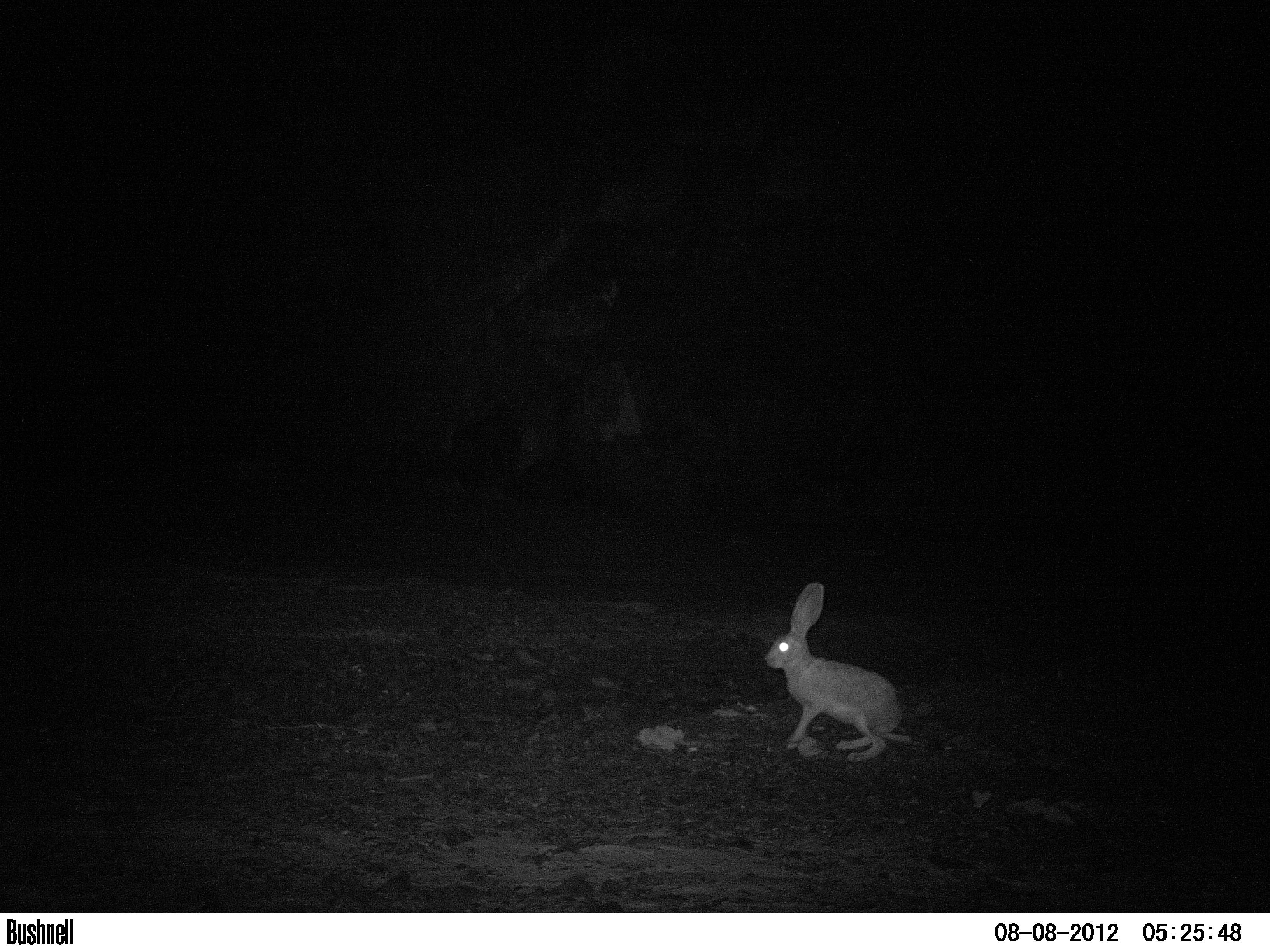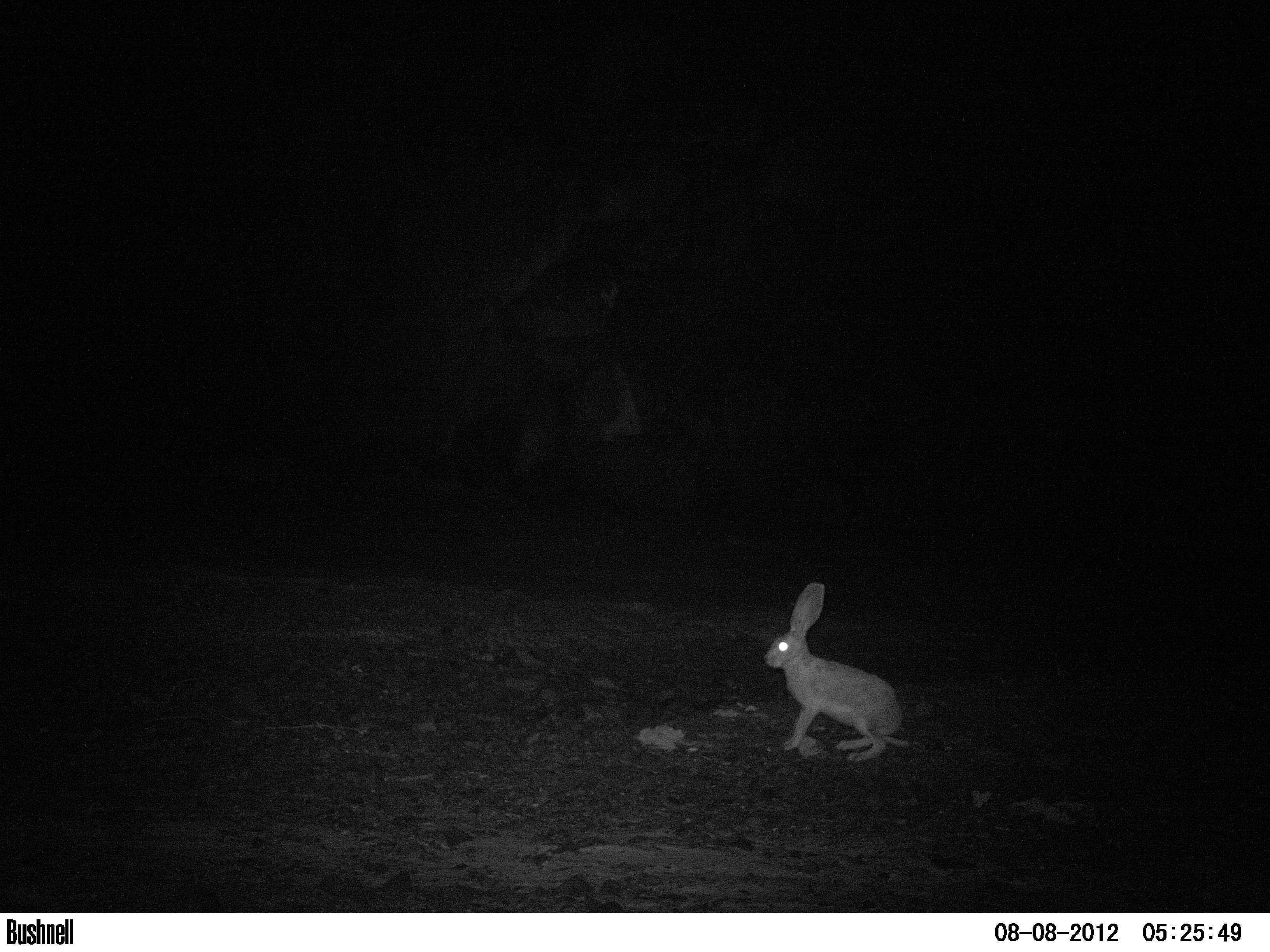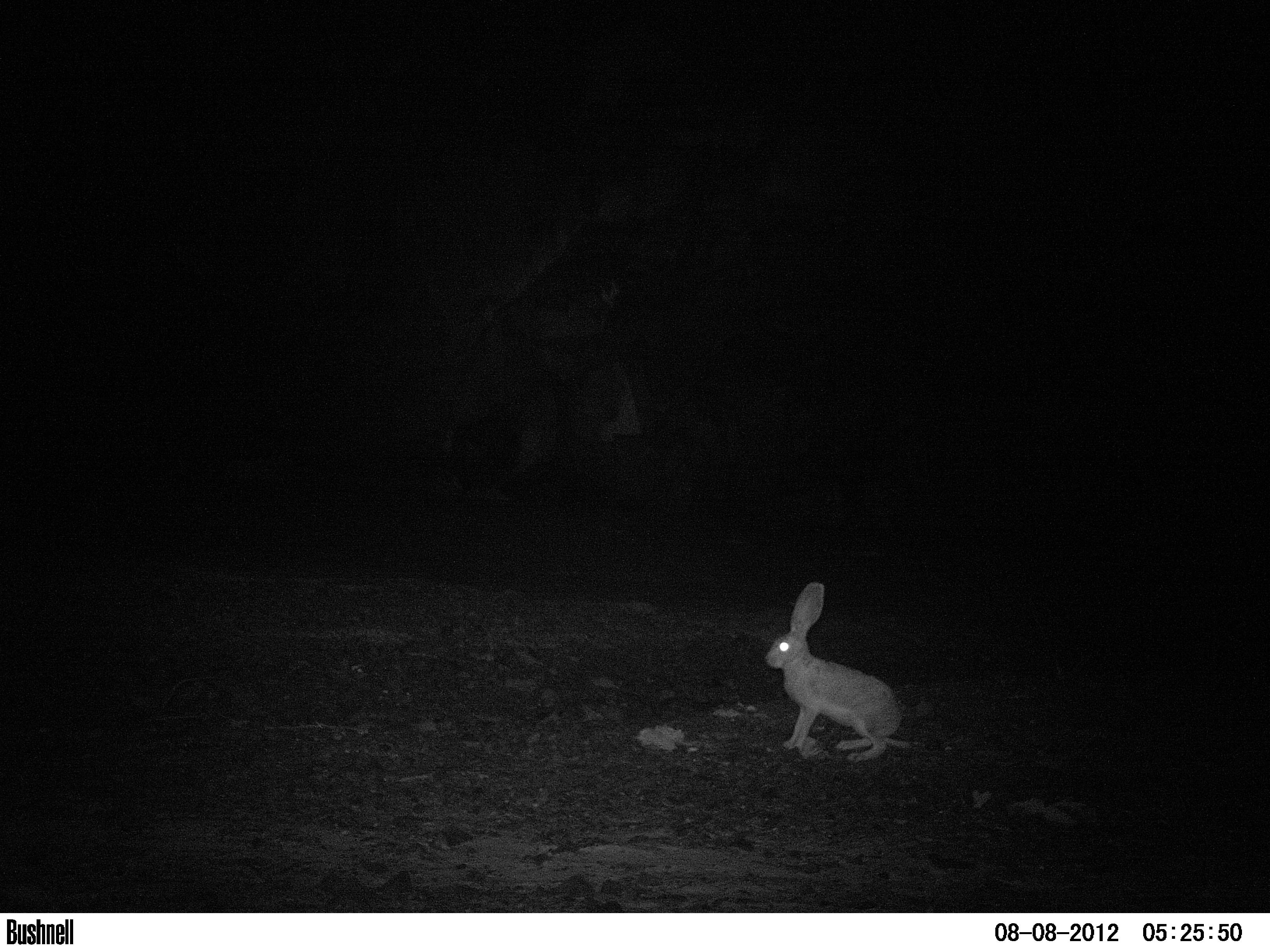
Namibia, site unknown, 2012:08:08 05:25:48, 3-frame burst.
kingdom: Animalia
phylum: Chordata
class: Mammalia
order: Lagomorpha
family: Leporidae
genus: Pronolagus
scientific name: Pronolagus randensis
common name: jameson's red rockhare